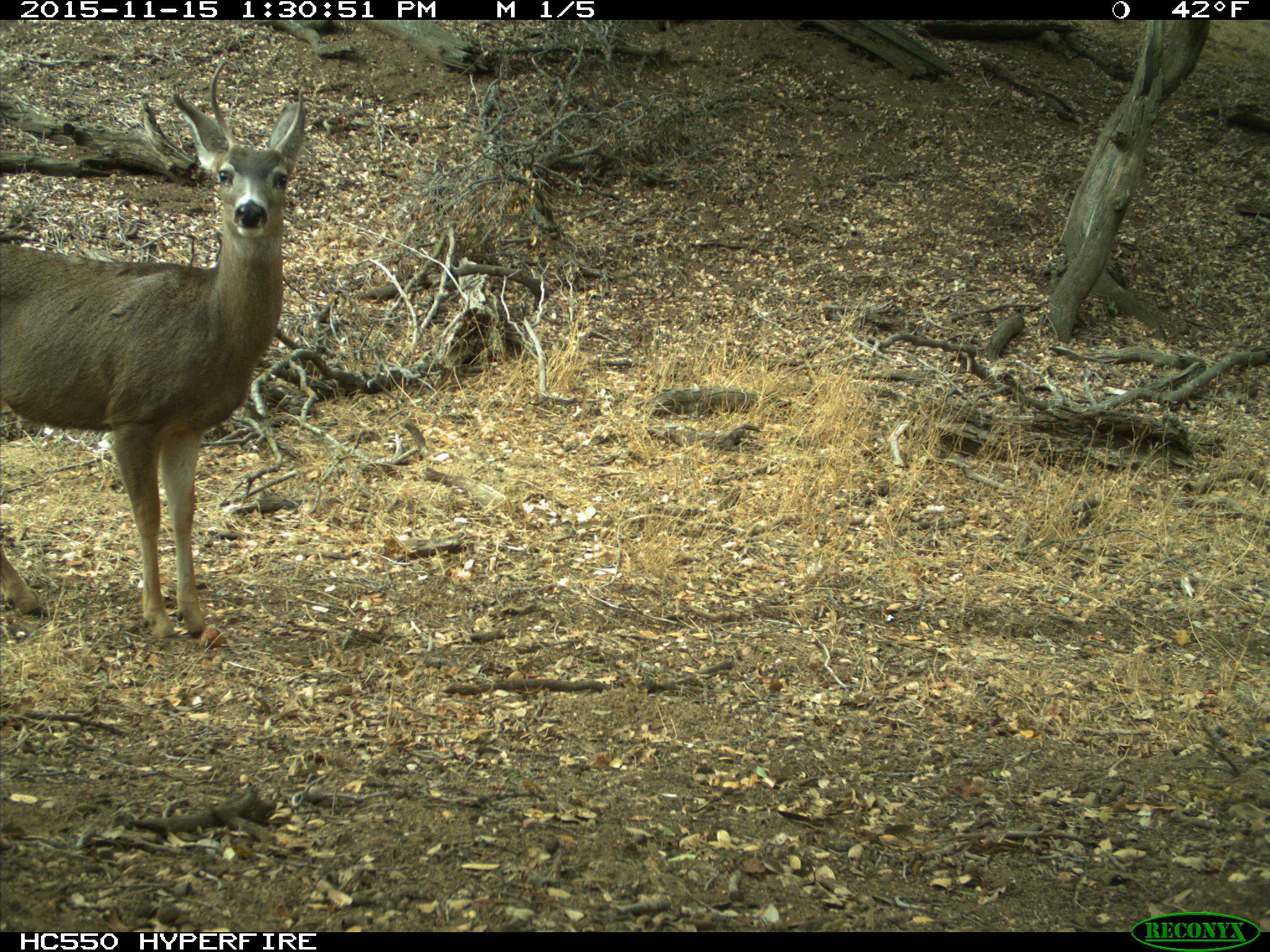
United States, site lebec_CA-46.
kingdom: Animalia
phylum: Chordata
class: Mammalia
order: Artiodactyla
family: Cervidae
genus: Odocoileus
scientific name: Odocoileus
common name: deer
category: unidentified deer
Unidentified deer (deer) (Odocoileus).